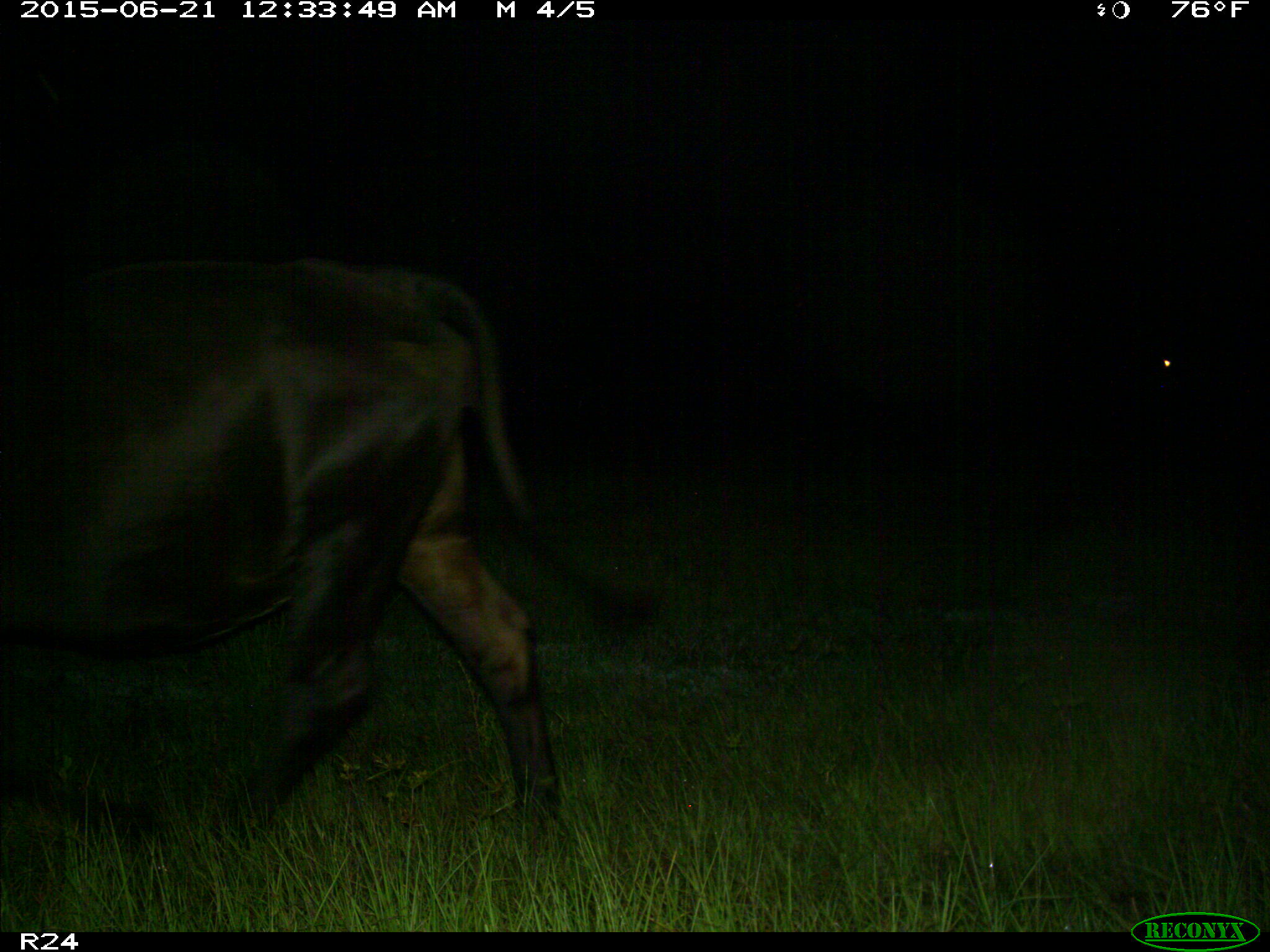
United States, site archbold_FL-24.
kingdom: Animalia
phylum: Chordata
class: Mammalia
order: Artiodactyla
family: Bovidae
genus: Bos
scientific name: Bos taurus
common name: domestic cow